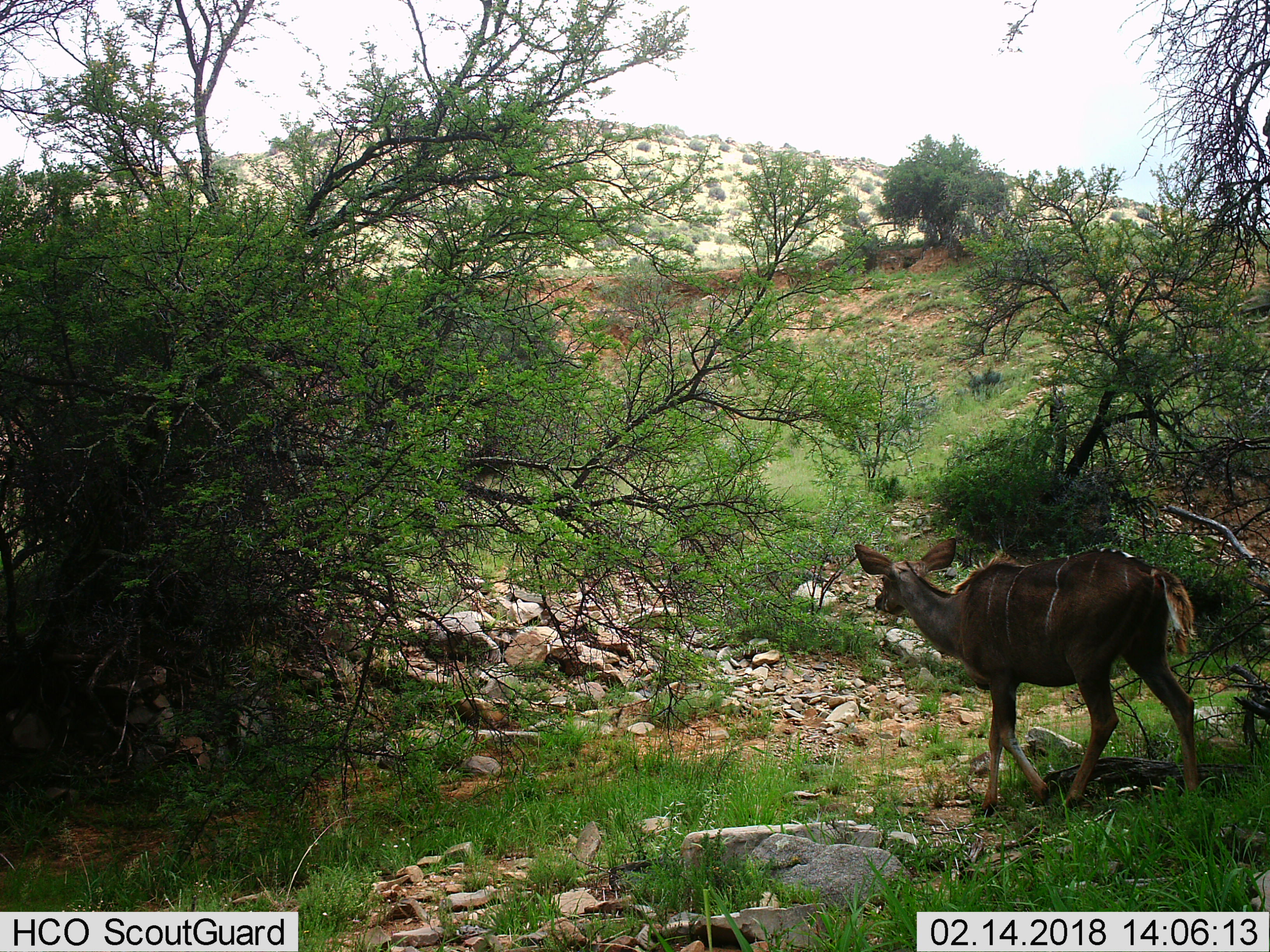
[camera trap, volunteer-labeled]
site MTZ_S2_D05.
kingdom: Animalia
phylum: Chordata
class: Mammalia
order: Artiodactyla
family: Bovidae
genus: Tragelaphus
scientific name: Tragelaphus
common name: kudu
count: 1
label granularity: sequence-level